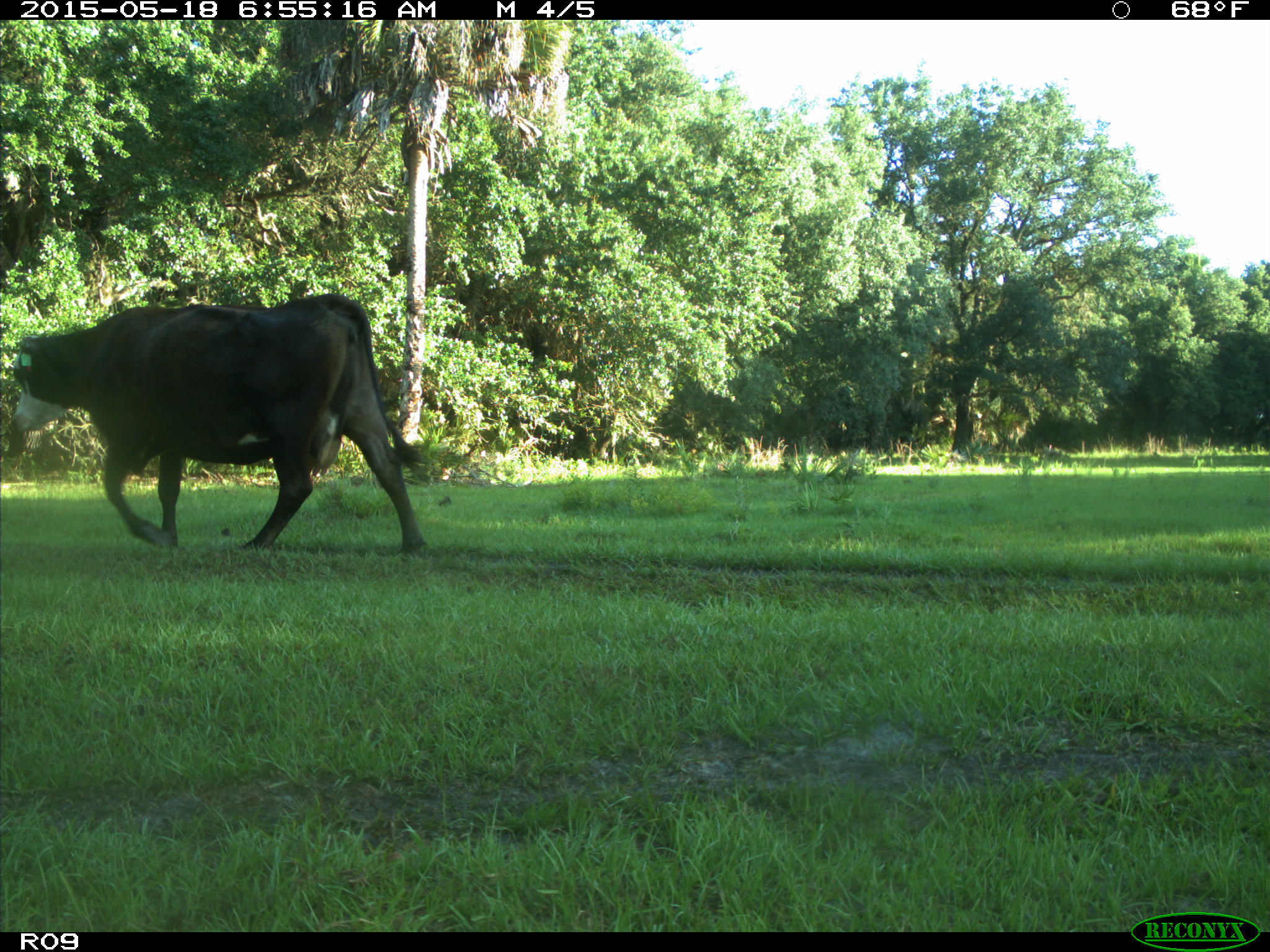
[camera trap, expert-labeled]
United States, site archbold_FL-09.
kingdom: Animalia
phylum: Chordata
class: Mammalia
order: Artiodactyla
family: Bovidae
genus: Bos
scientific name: Bos taurus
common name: domestic cow